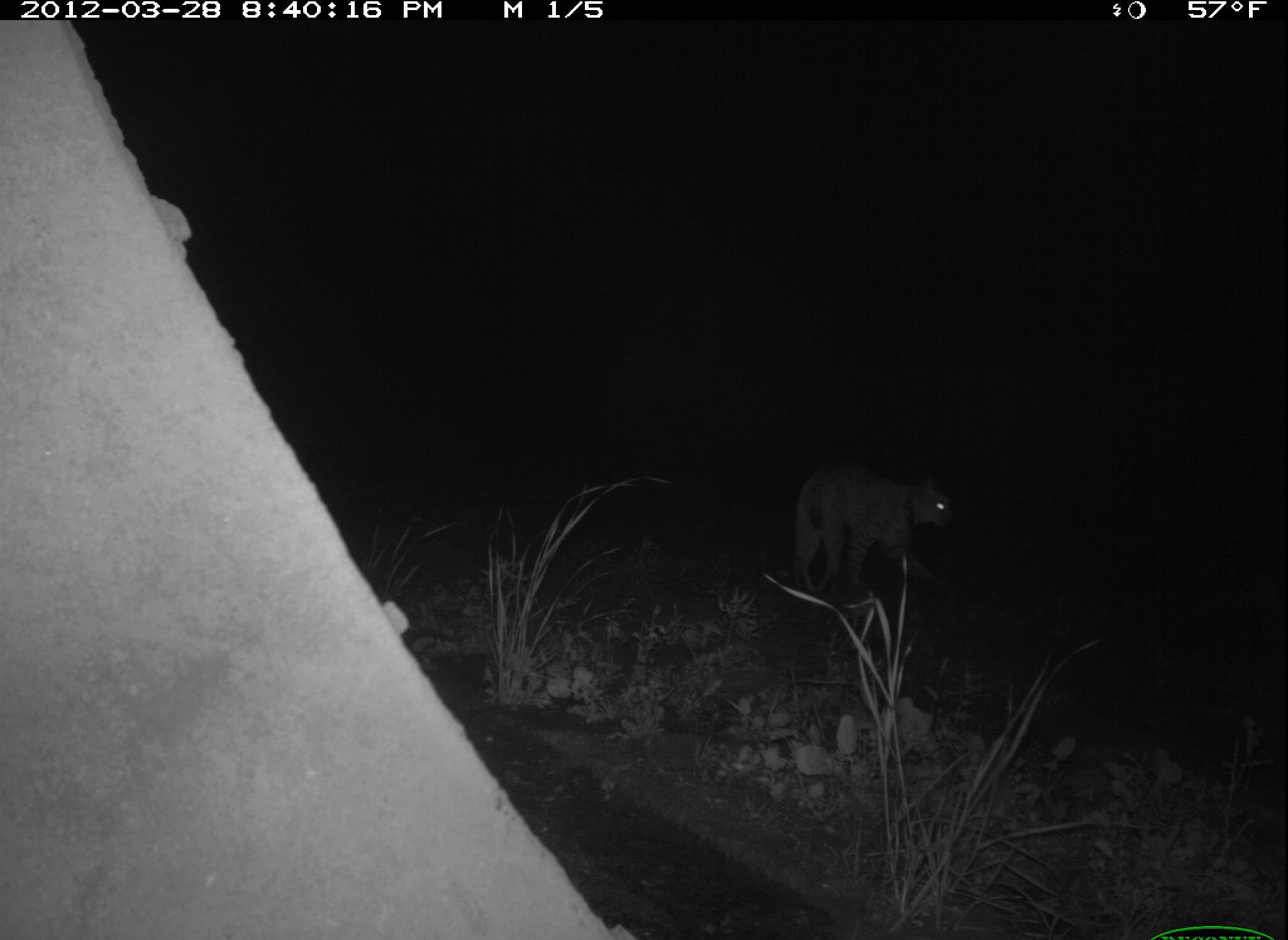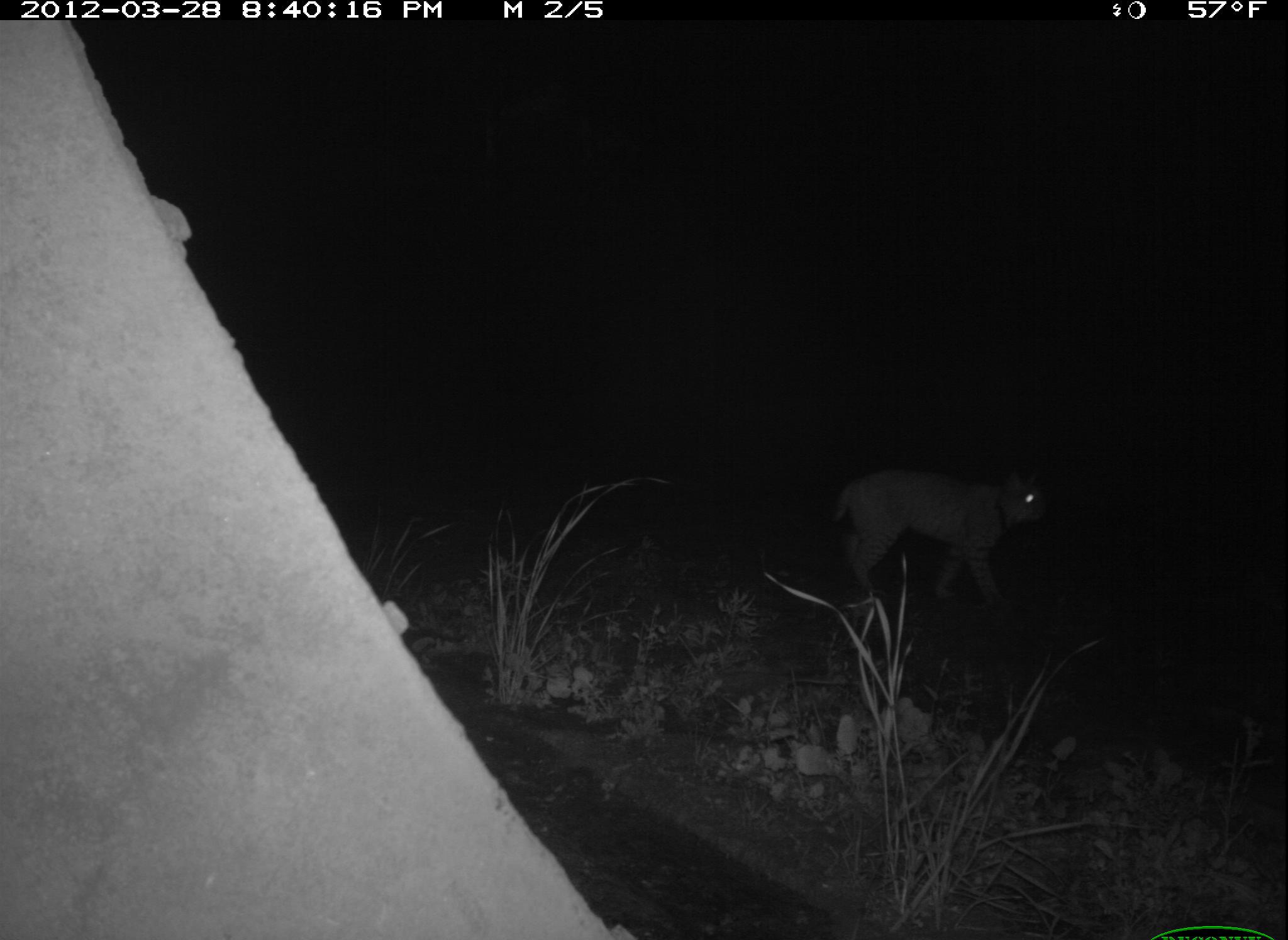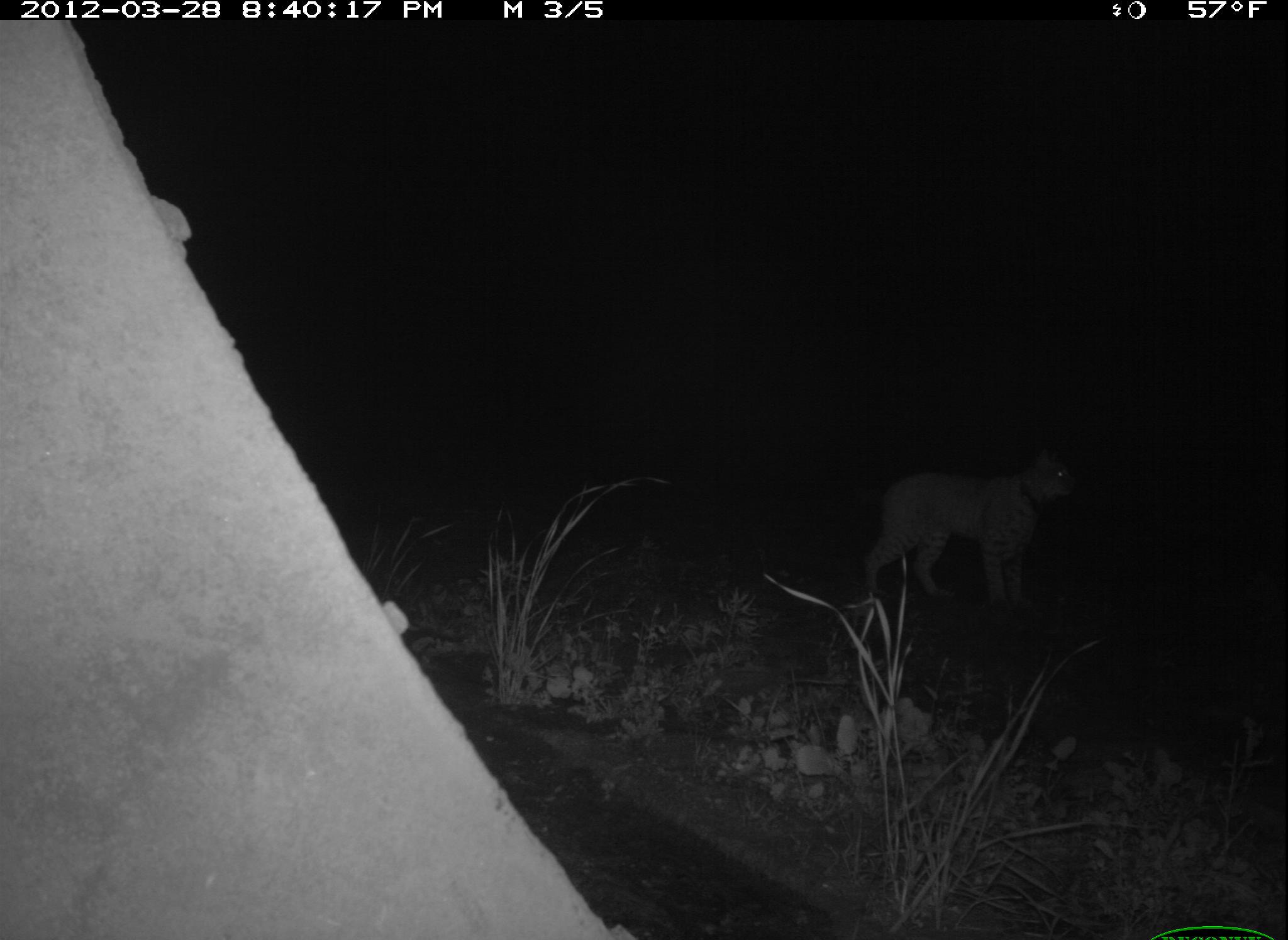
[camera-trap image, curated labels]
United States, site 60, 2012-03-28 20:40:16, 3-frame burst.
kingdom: Animalia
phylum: Chordata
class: Mammalia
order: Carnivora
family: Felidae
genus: Lynx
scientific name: Lynx rufus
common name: bobcat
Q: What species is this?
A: Bobcat (Lynx rufus).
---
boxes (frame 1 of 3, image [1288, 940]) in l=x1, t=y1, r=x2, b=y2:
bobcat: l=790, t=470, r=949, b=597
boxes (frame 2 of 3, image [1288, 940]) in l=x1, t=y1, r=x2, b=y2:
bobcat: l=833, t=472, r=1046, b=605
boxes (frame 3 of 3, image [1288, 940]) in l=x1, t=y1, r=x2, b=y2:
bobcat: l=862, t=462, r=1070, b=608